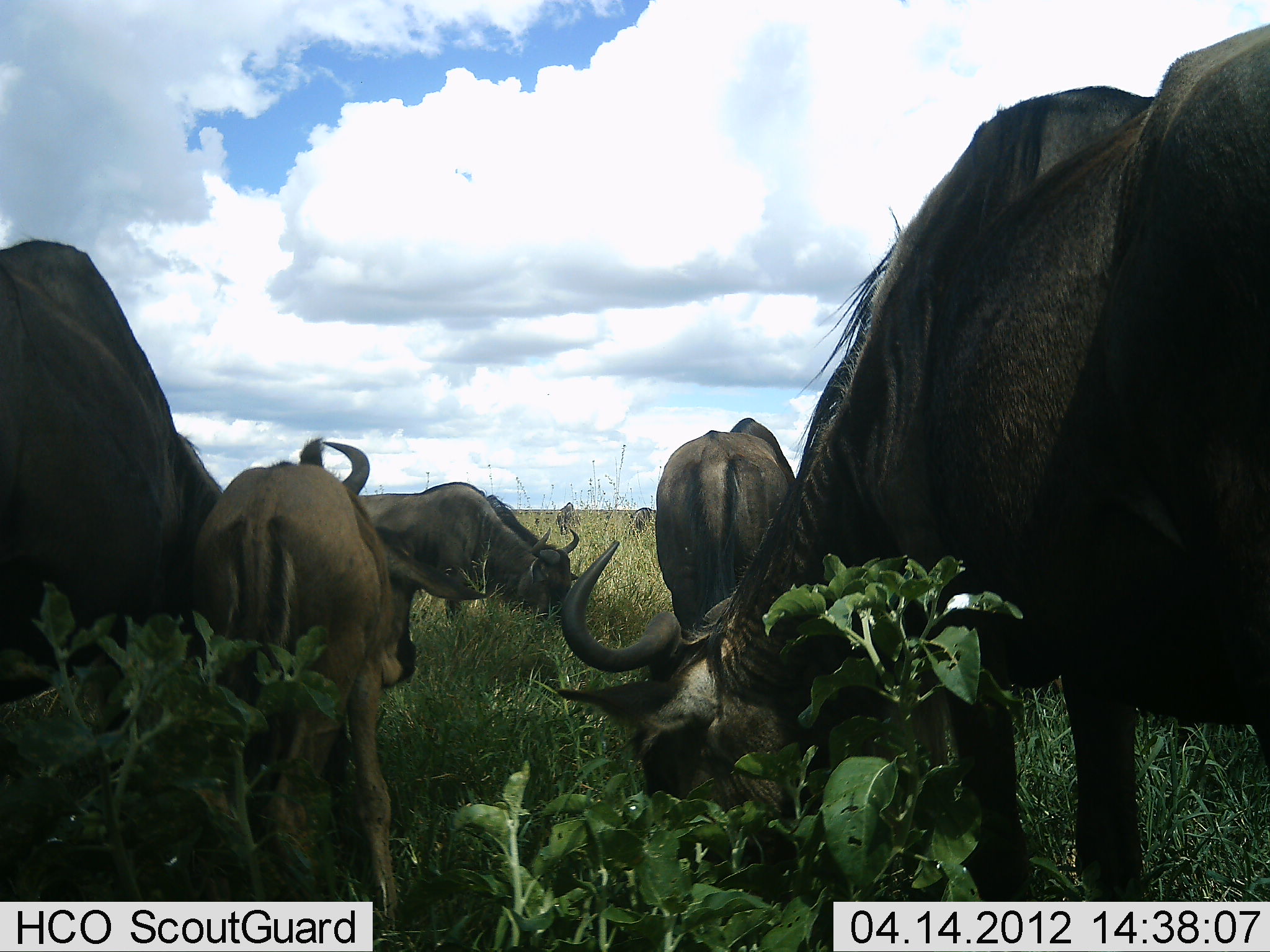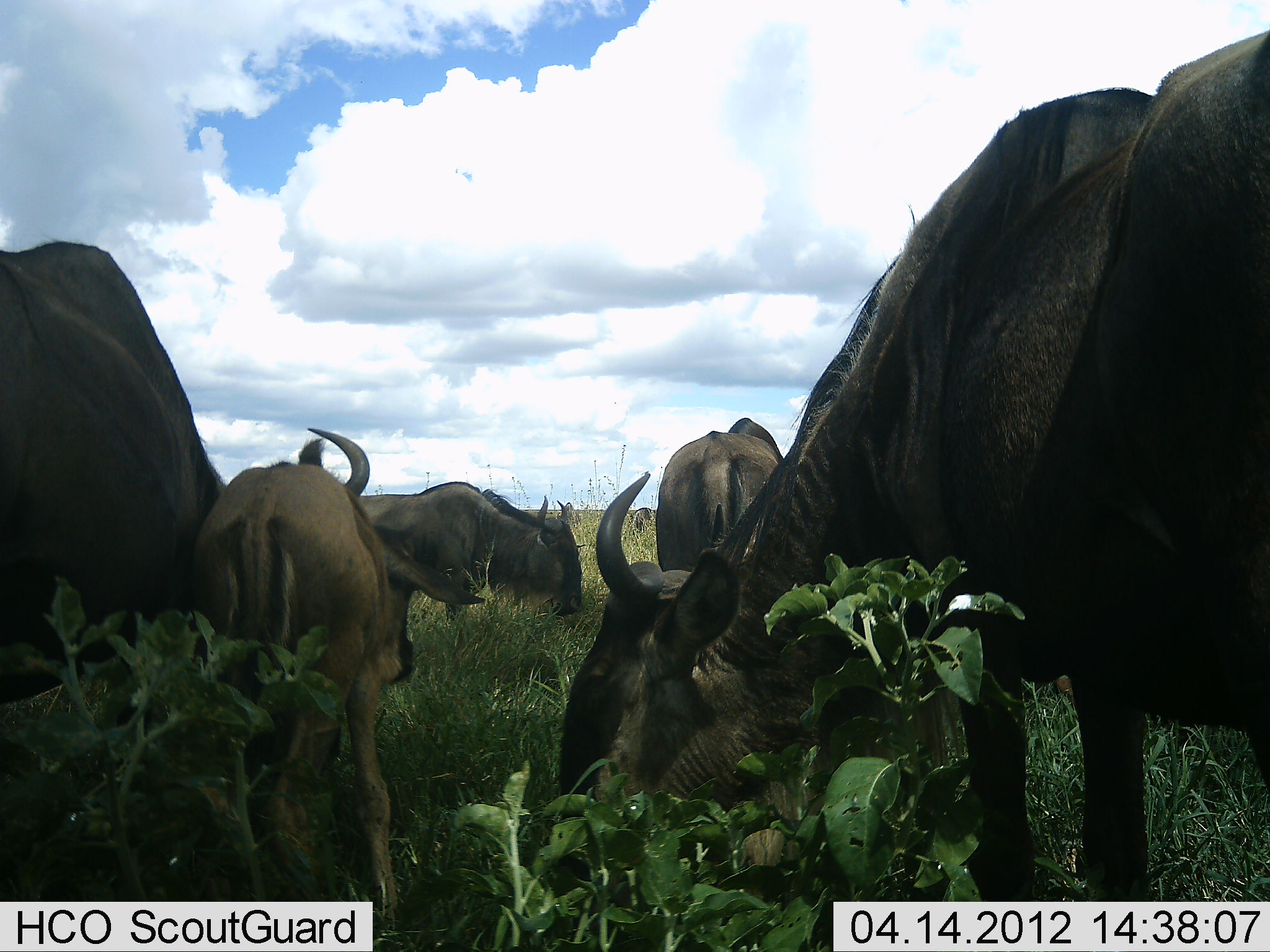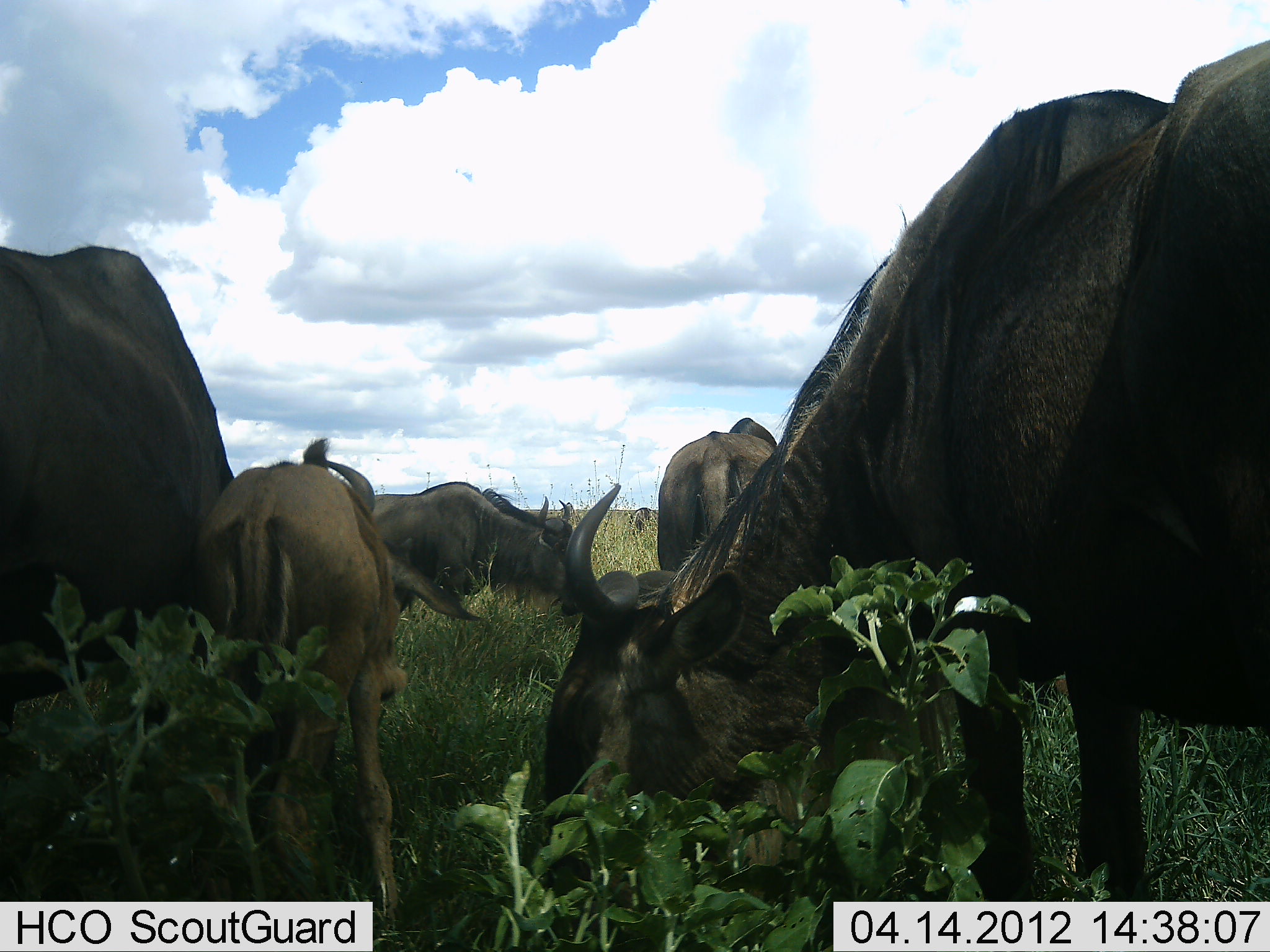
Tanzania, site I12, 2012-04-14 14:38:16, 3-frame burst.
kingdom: Animalia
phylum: Chordata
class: Mammalia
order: Artiodactyla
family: Bovidae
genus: Connochaetes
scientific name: Connochaetes taurinus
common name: blue wildebeest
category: wildebeest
Wildebeest (blue wildebeest) (Connochaetes taurinus), count 6. Behavior (volunteer vote fractions): standing 65%, resting 0%, moving 0%, interacting 12%. Young present (vote fraction): 82%. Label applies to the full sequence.